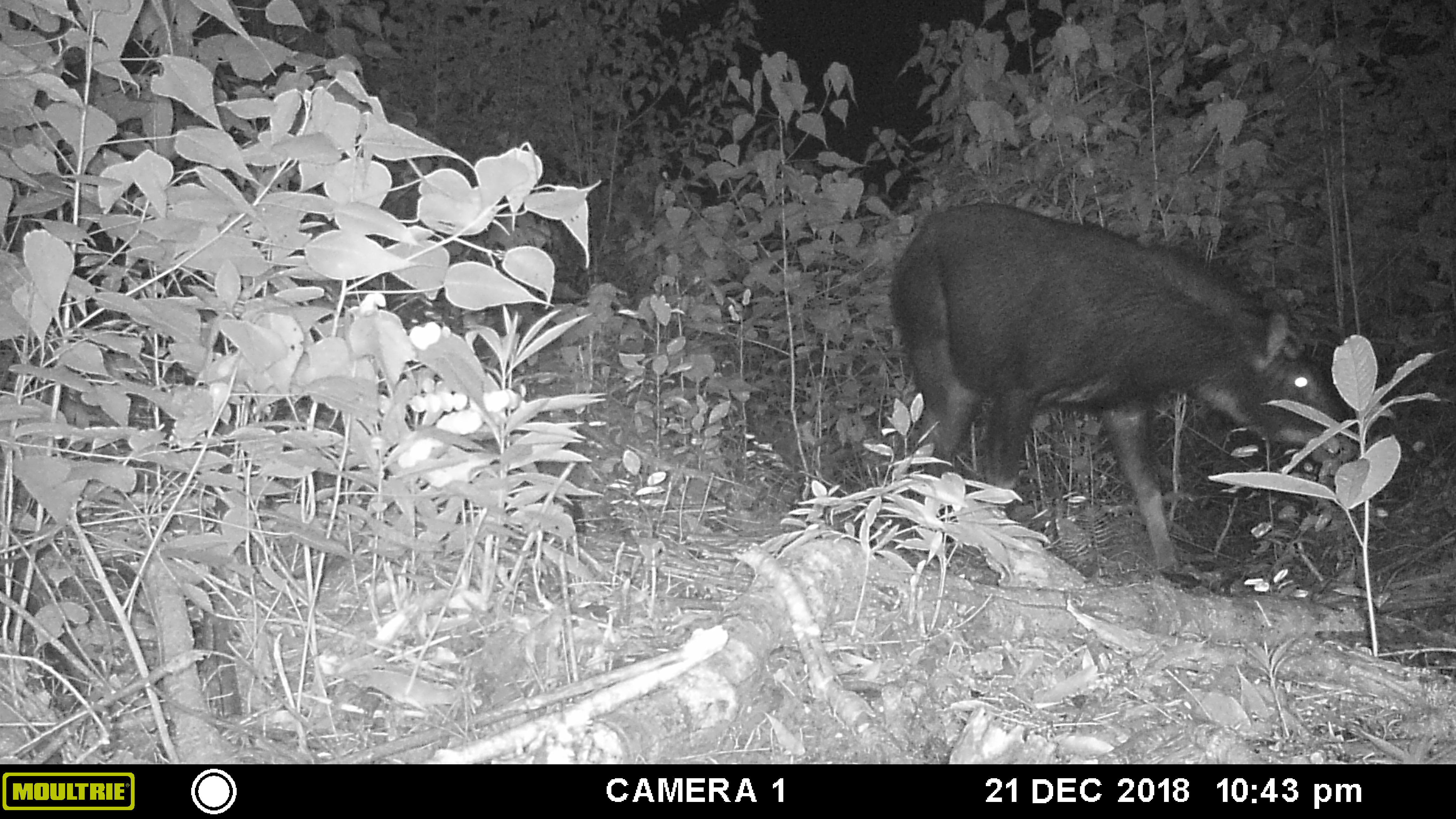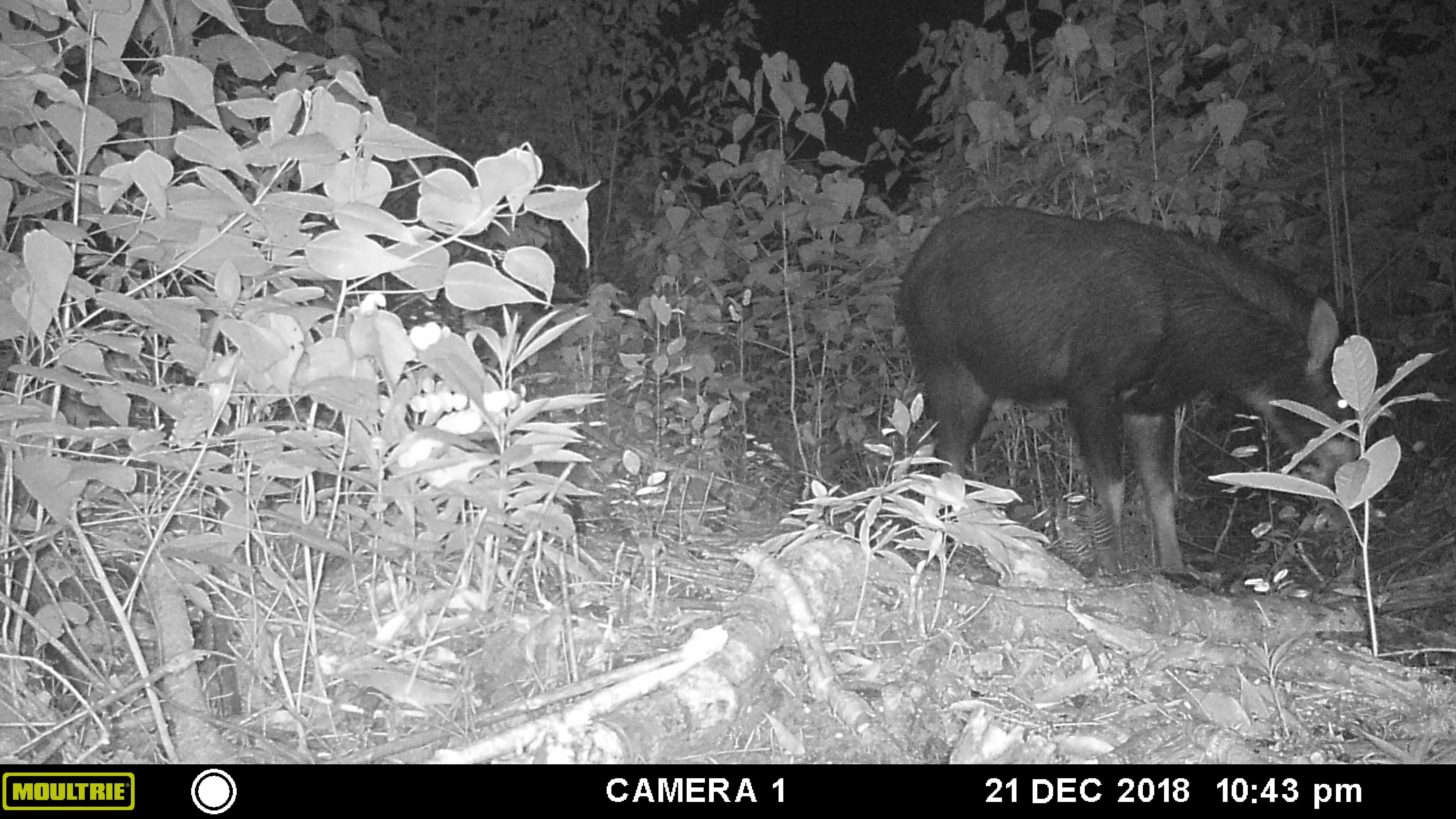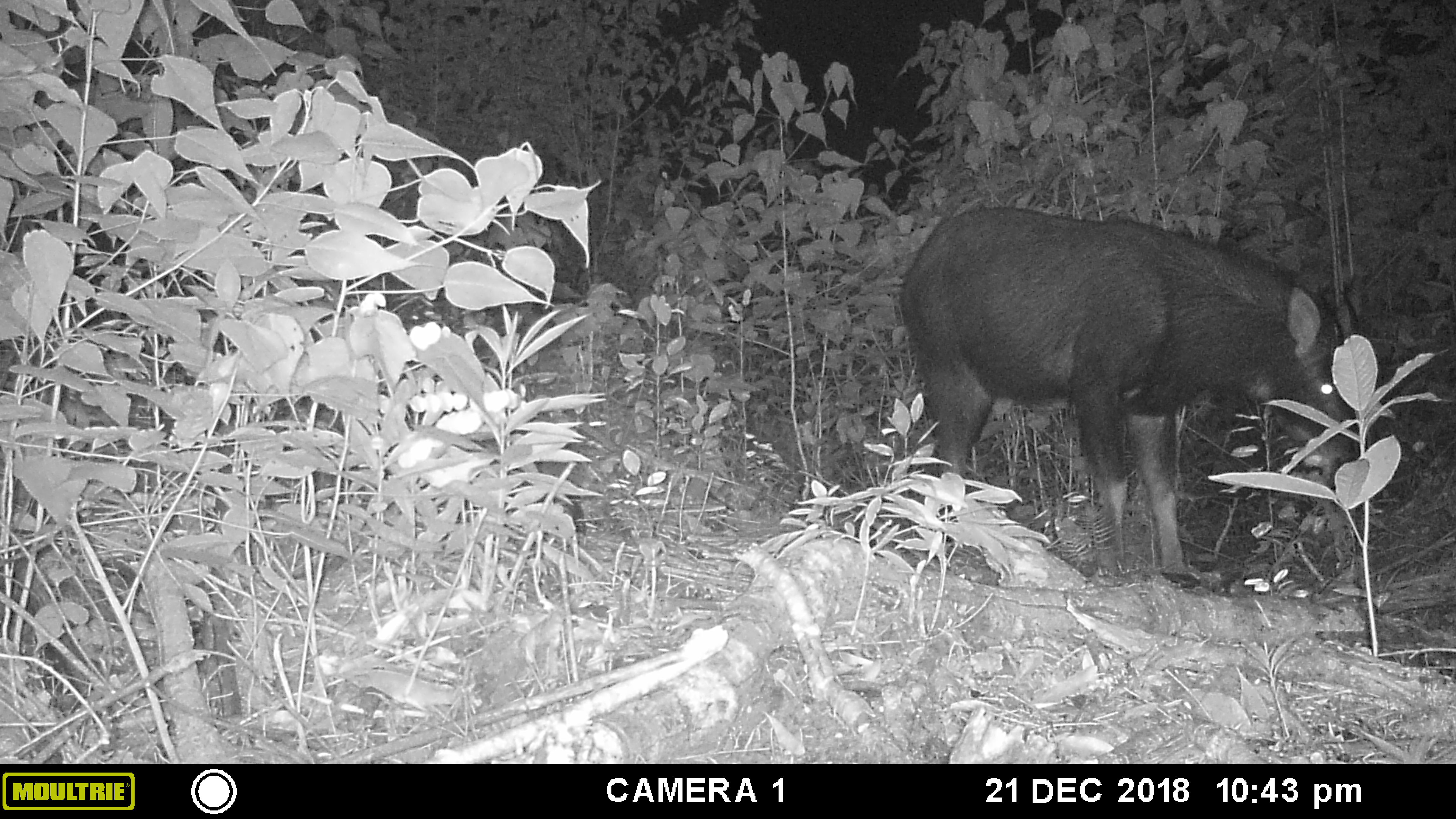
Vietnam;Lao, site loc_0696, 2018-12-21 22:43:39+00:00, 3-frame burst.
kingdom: Animalia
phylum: Chordata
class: Mammalia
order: Artiodactyla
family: Bovidae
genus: Capricornis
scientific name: Capricornis sumatraensis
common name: chinese serow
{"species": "chinese serow (Capricornis sumatraensis)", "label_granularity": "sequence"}